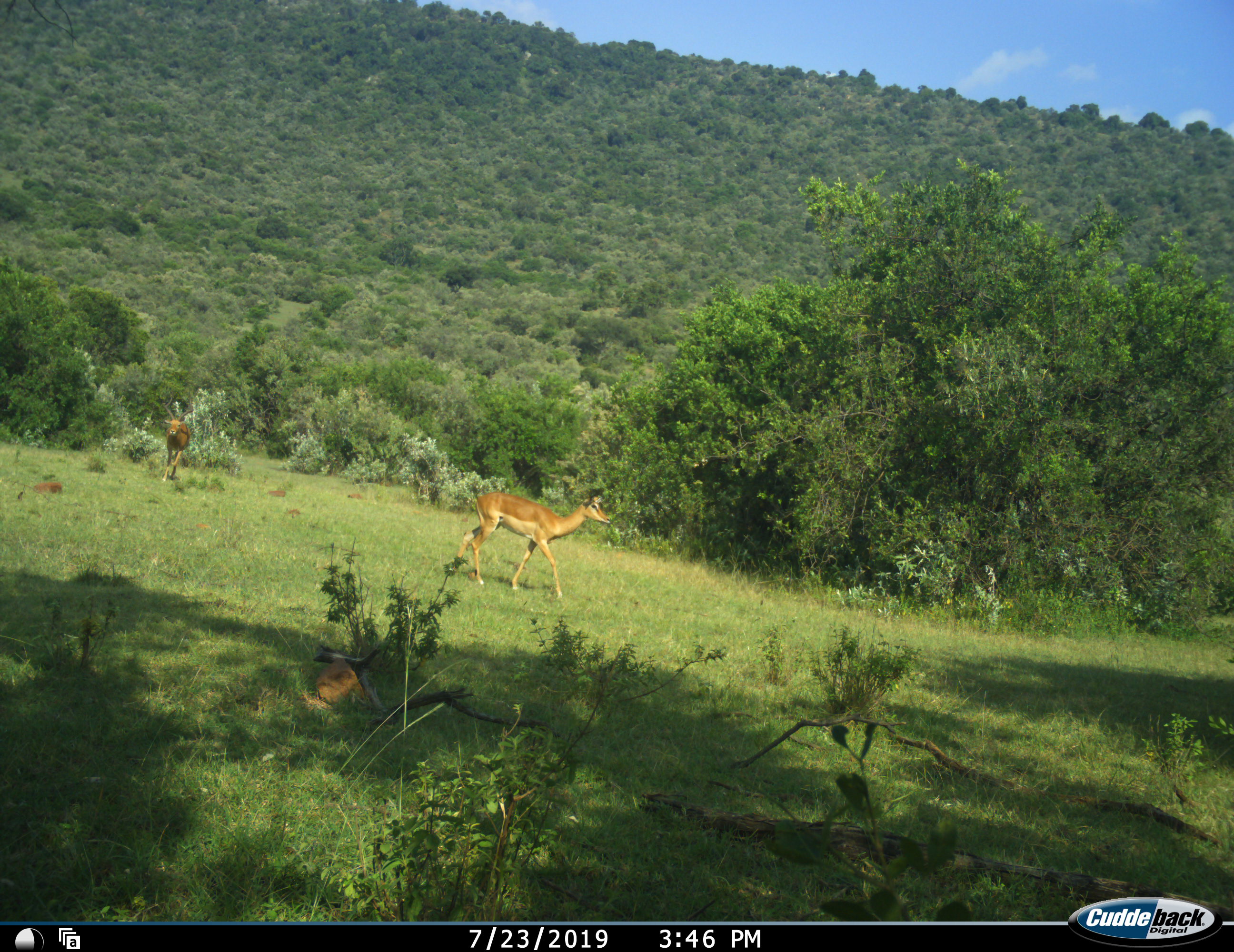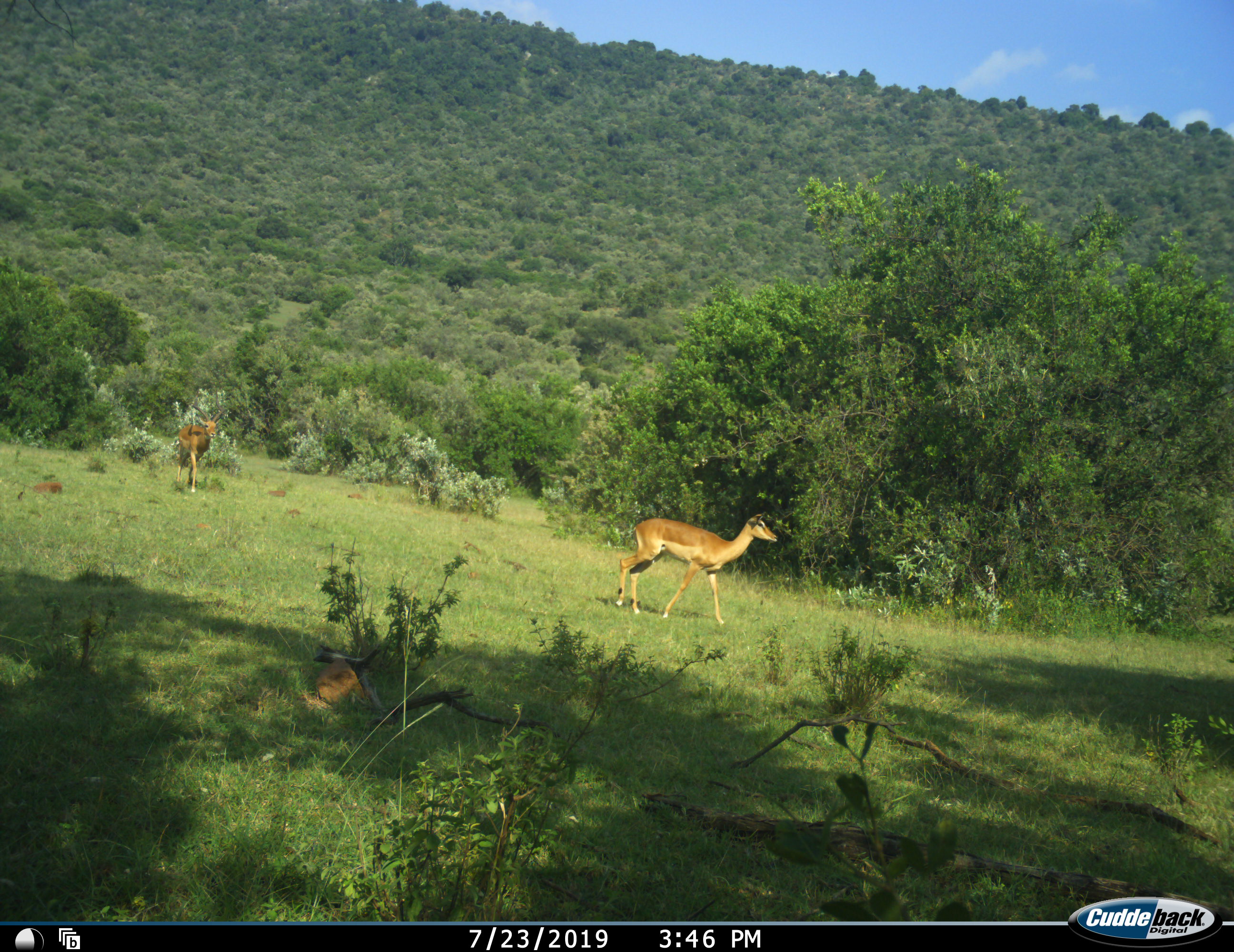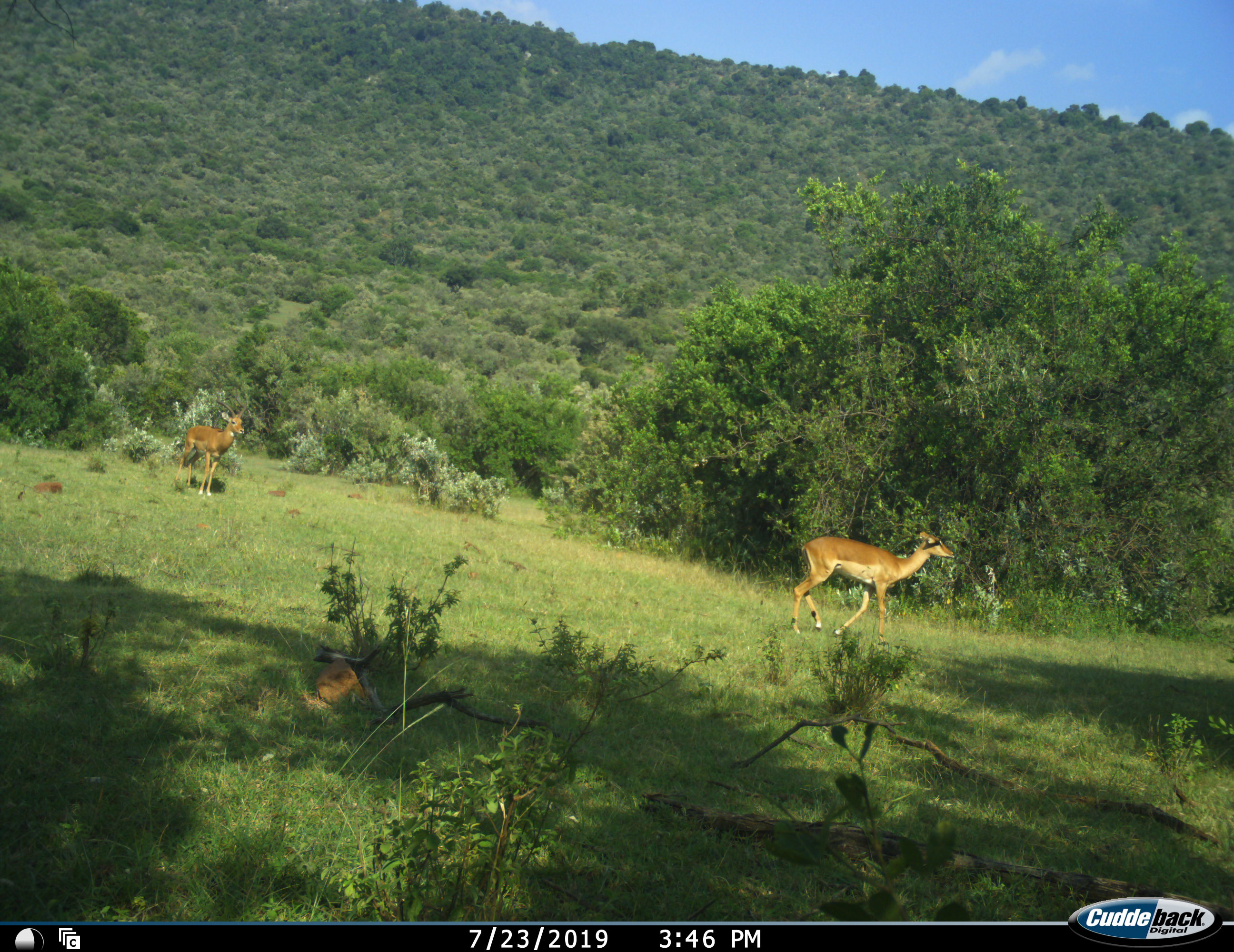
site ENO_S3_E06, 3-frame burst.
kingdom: Animalia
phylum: Chordata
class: Mammalia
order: Artiodactyla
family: Bovidae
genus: Aepyceros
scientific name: Aepyceros melampus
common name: impala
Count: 2.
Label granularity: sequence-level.